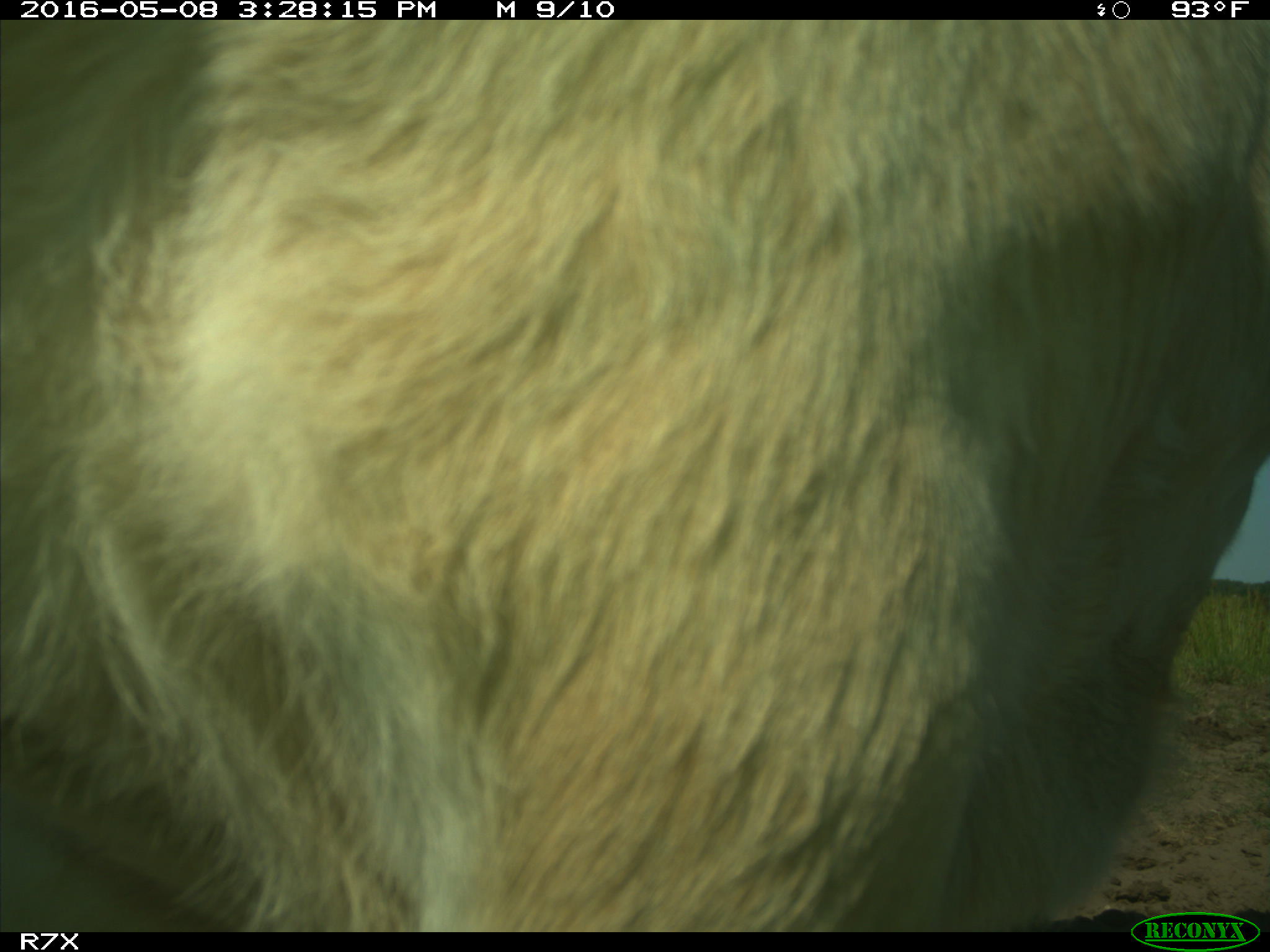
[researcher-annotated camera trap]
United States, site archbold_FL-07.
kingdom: Animalia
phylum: Chordata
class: Mammalia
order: Artiodactyla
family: Bovidae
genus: Bos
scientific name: Bos taurus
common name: domestic cow